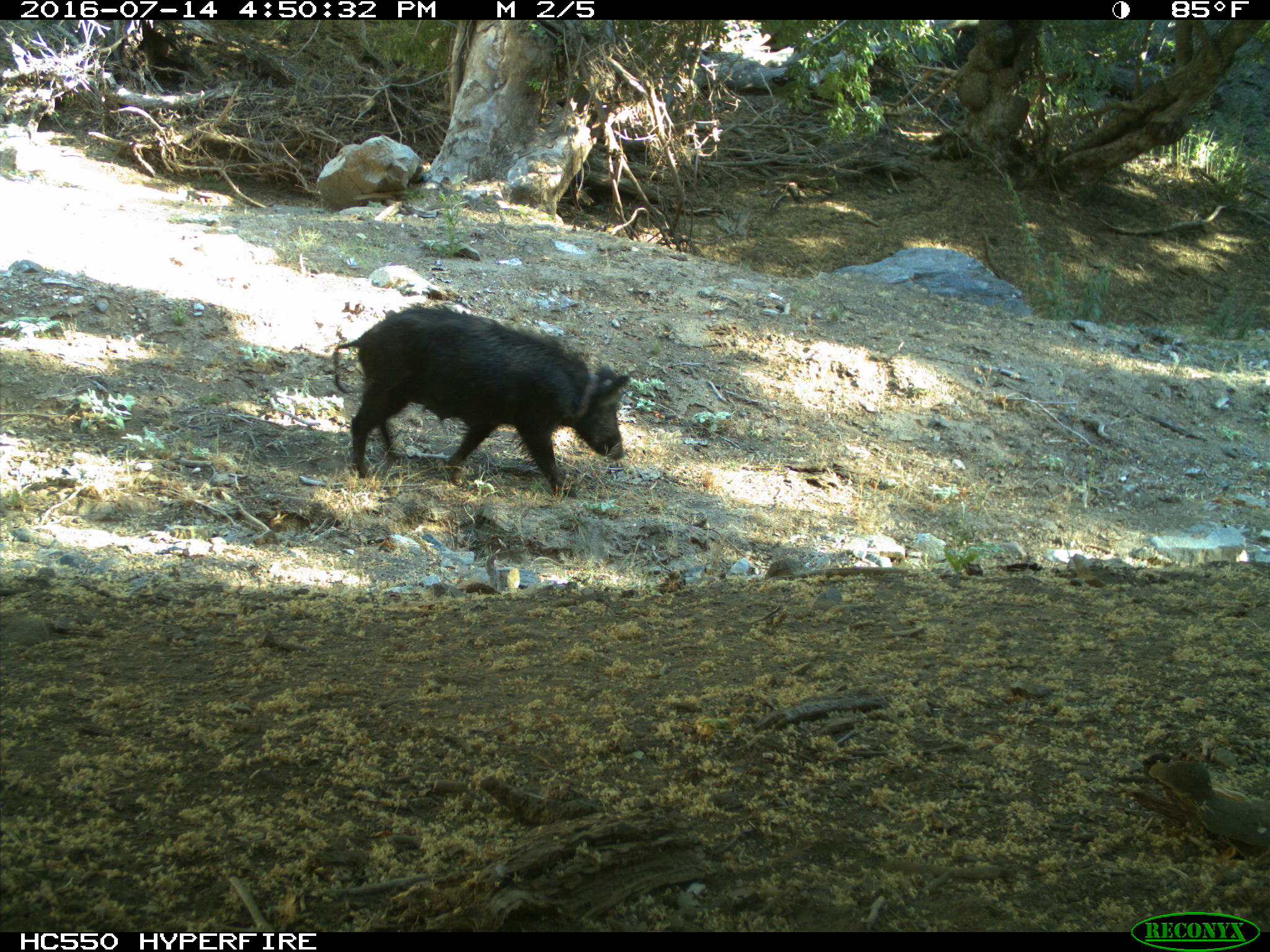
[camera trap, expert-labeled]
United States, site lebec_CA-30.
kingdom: Animalia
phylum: Chordata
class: Mammalia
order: Artiodactyla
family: Suidae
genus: Sus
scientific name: Sus scrofa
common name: wild boar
Sus scrofa (wild boar).